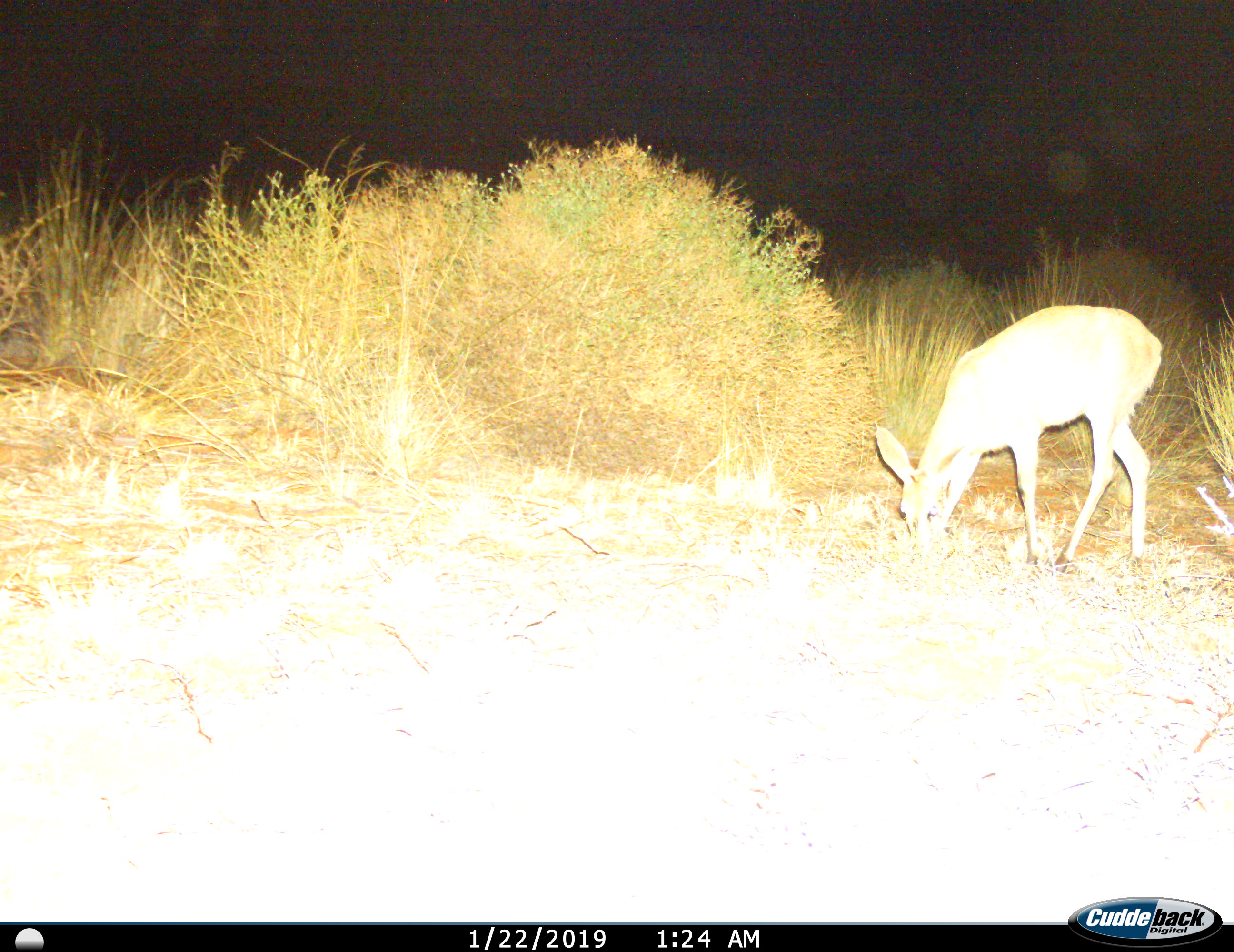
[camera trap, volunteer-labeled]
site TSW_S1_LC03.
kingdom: Animalia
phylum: Chordata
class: Mammalia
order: Artiodactyla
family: Bovidae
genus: Sylvicapra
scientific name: Sylvicapra grimmia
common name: common duiker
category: duikercommongrey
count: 1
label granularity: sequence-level